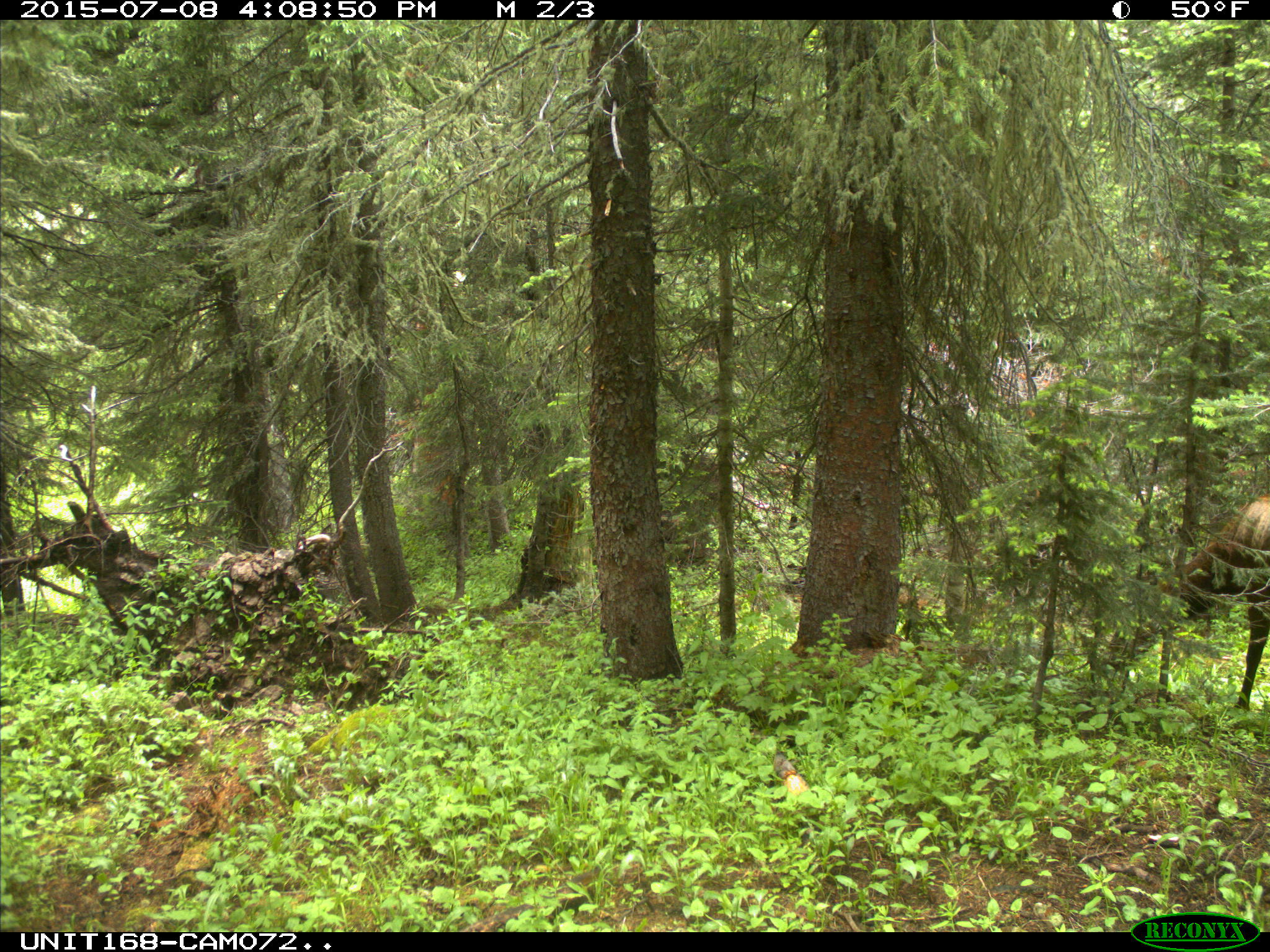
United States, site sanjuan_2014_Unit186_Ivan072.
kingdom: Animalia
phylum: Chordata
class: Mammalia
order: Artiodactyla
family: Cervidae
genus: Cervus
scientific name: Cervus elaphus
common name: red deer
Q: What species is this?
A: Cervus elaphus (red deer).